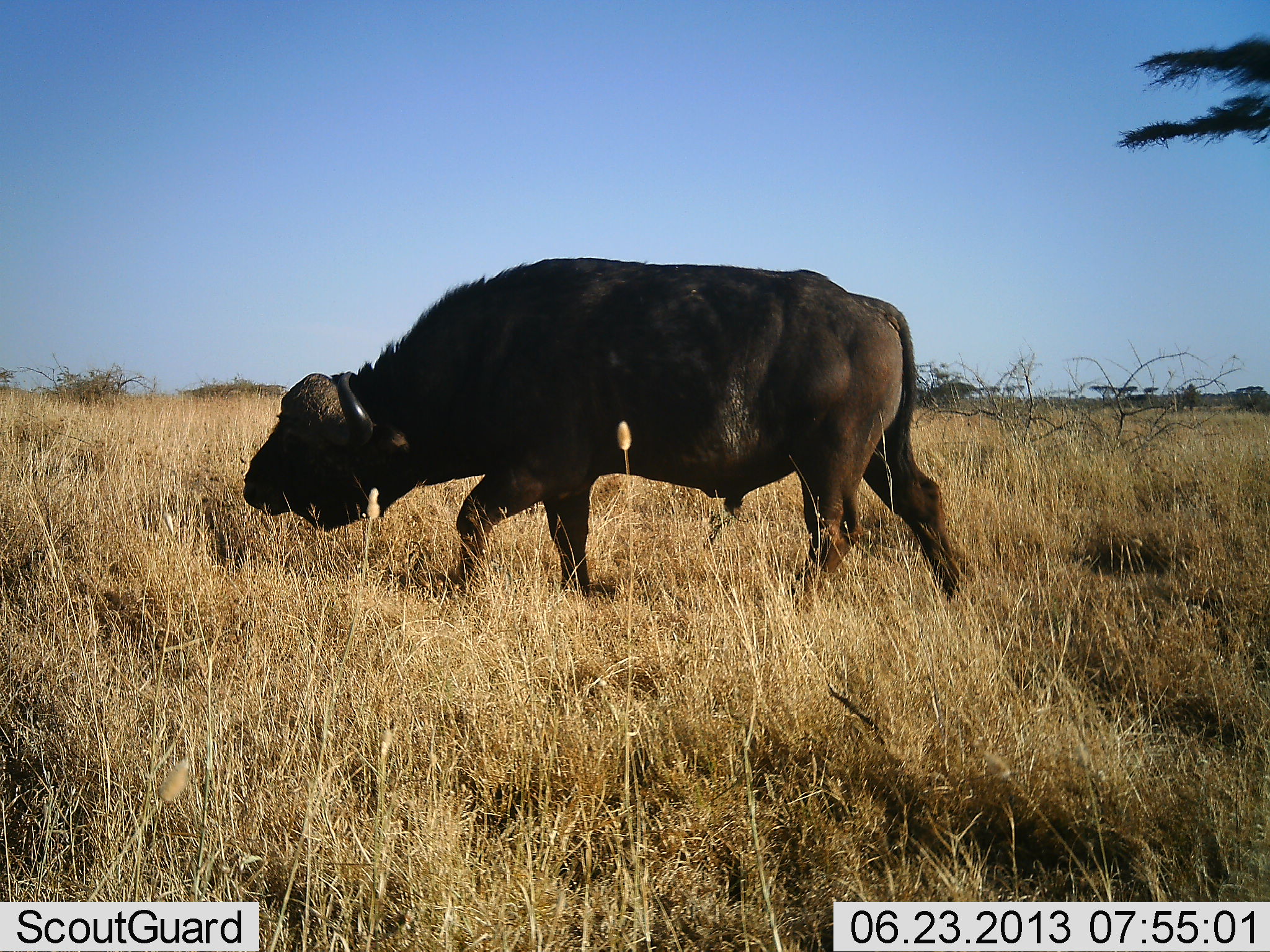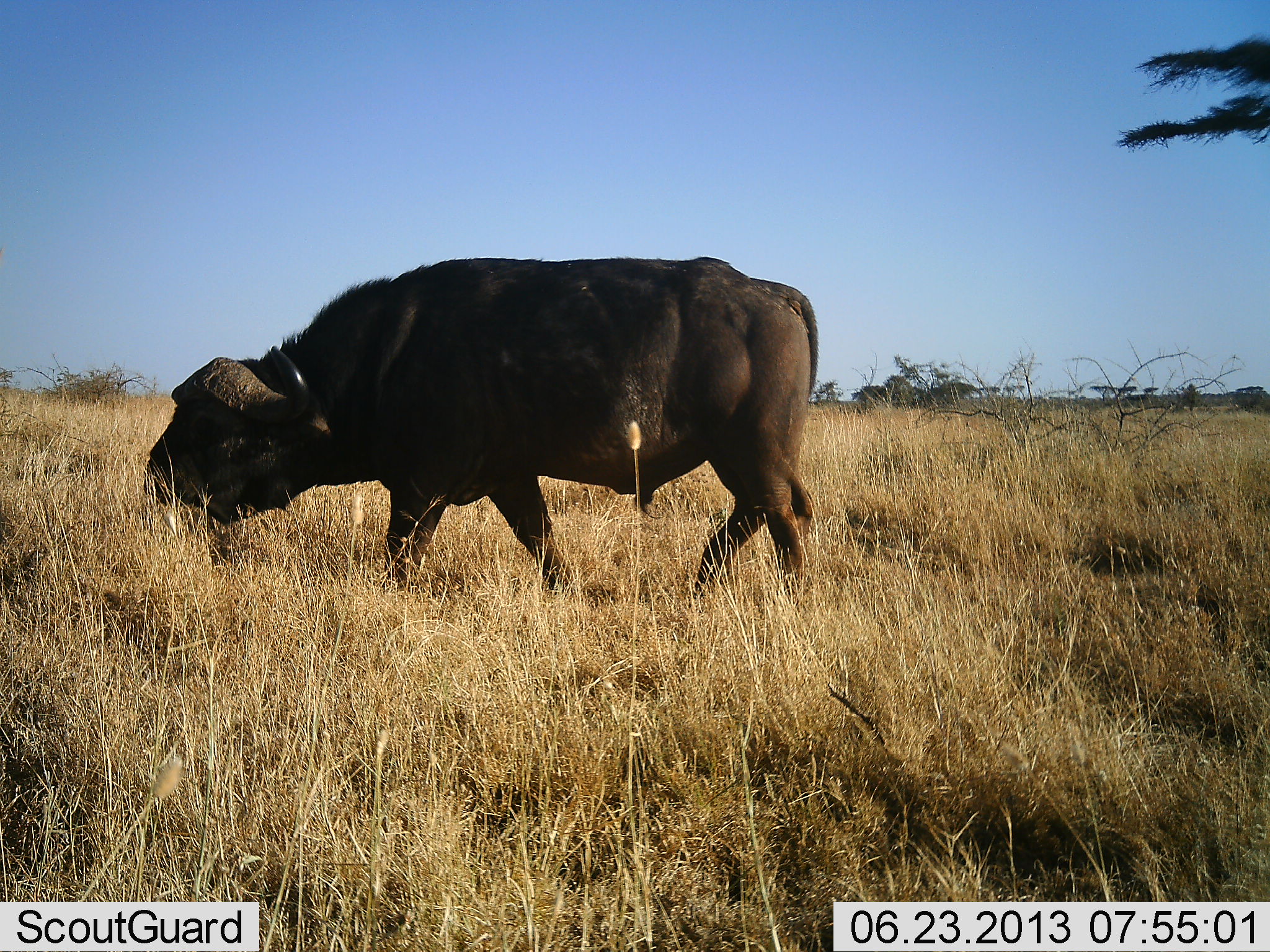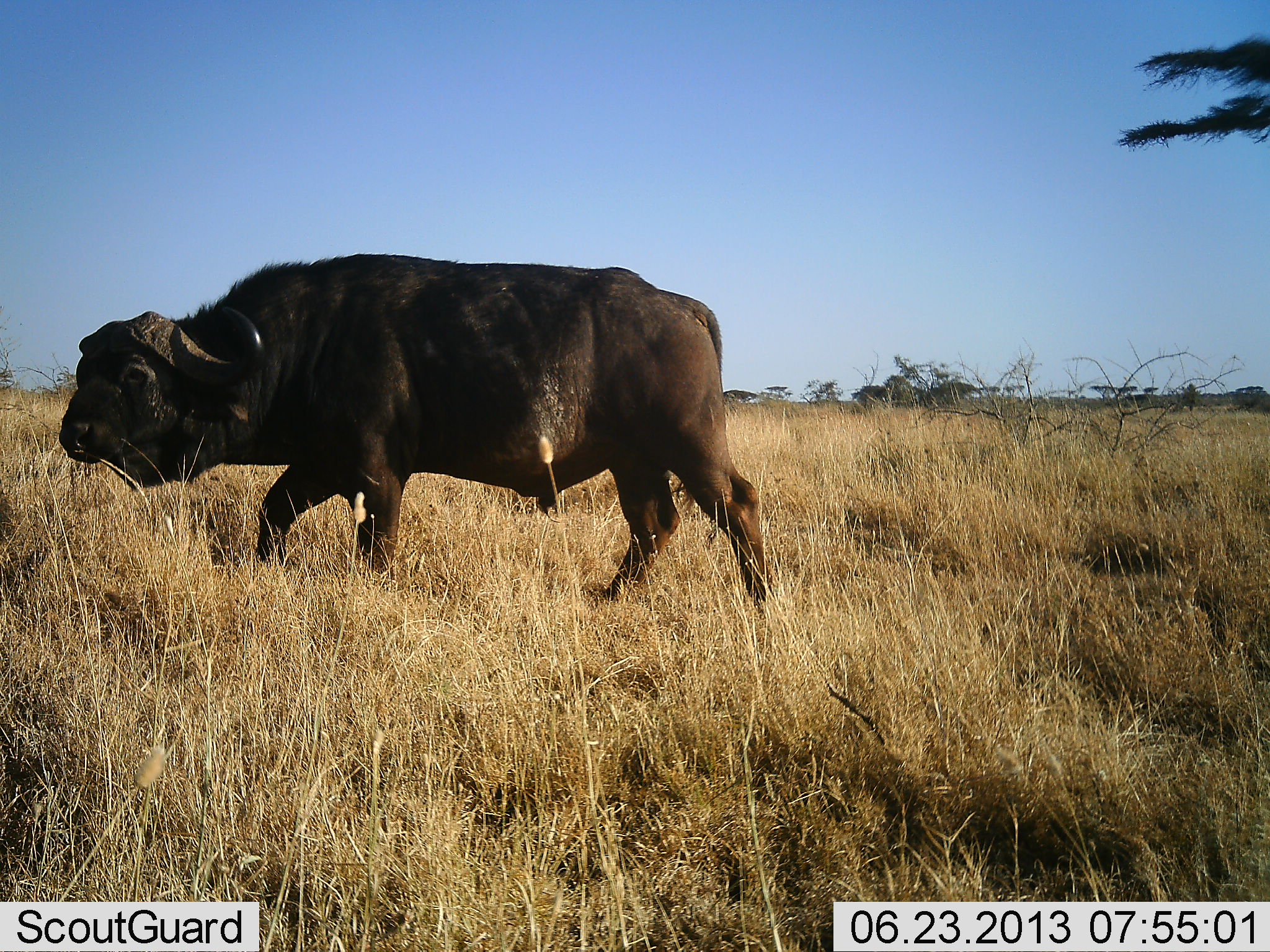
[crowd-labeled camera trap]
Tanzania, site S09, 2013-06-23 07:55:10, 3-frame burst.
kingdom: Animalia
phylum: Chordata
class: Mammalia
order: Artiodactyla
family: Bovidae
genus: Syncerus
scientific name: Syncerus caffer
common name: cape buffalo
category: buffalo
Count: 1.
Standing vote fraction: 0%.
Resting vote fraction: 10%.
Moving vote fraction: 90%.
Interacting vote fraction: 0%.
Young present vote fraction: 0%.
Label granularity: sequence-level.